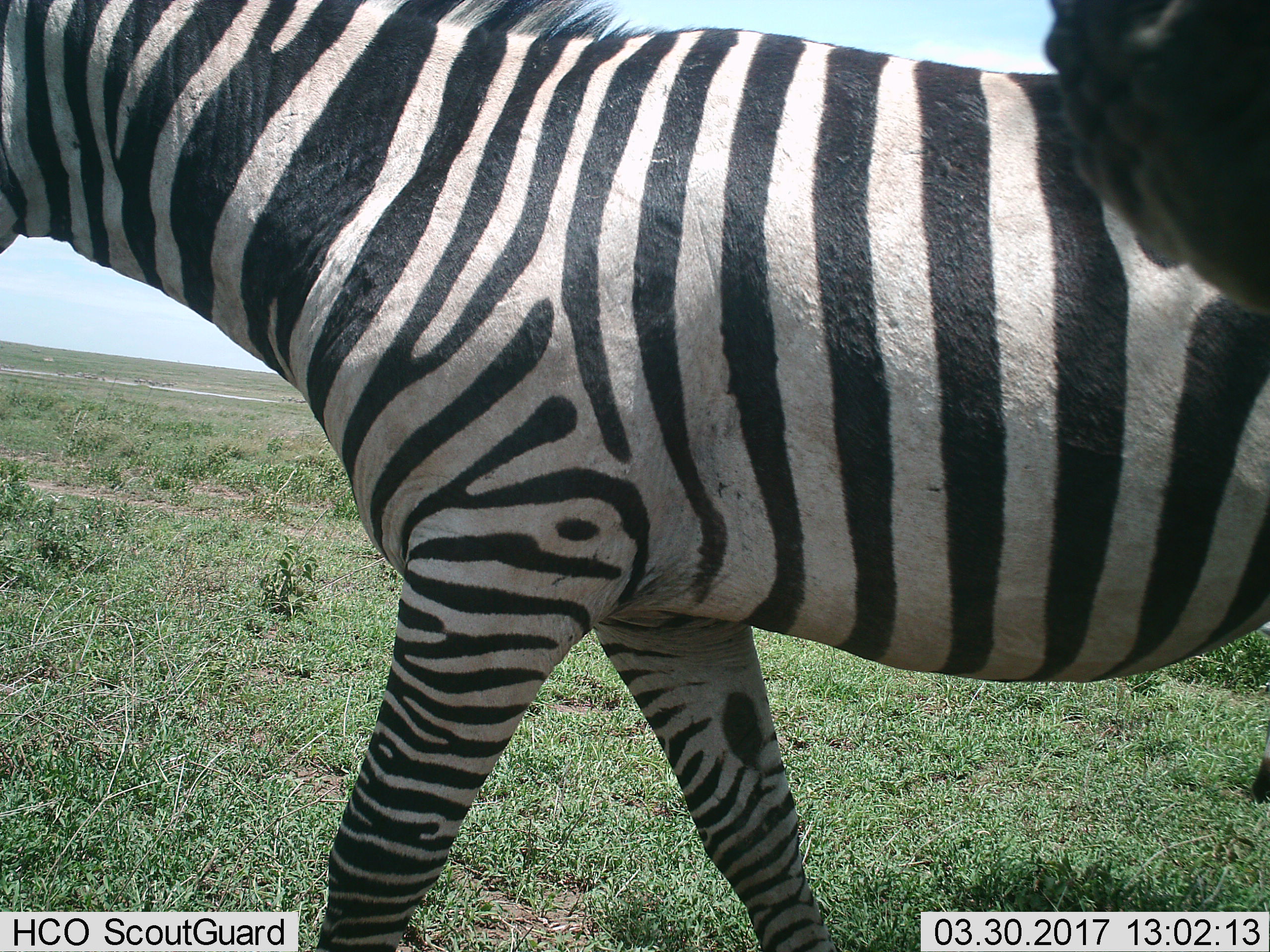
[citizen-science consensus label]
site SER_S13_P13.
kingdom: Animalia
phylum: Chordata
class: Mammalia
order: Perissodactyla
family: Equidae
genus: Equus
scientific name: Equus quagga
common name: plains zebra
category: zebraplains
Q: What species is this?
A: Zebraplains (plains zebra) (Equus quagga).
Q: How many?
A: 2.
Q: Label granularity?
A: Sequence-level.